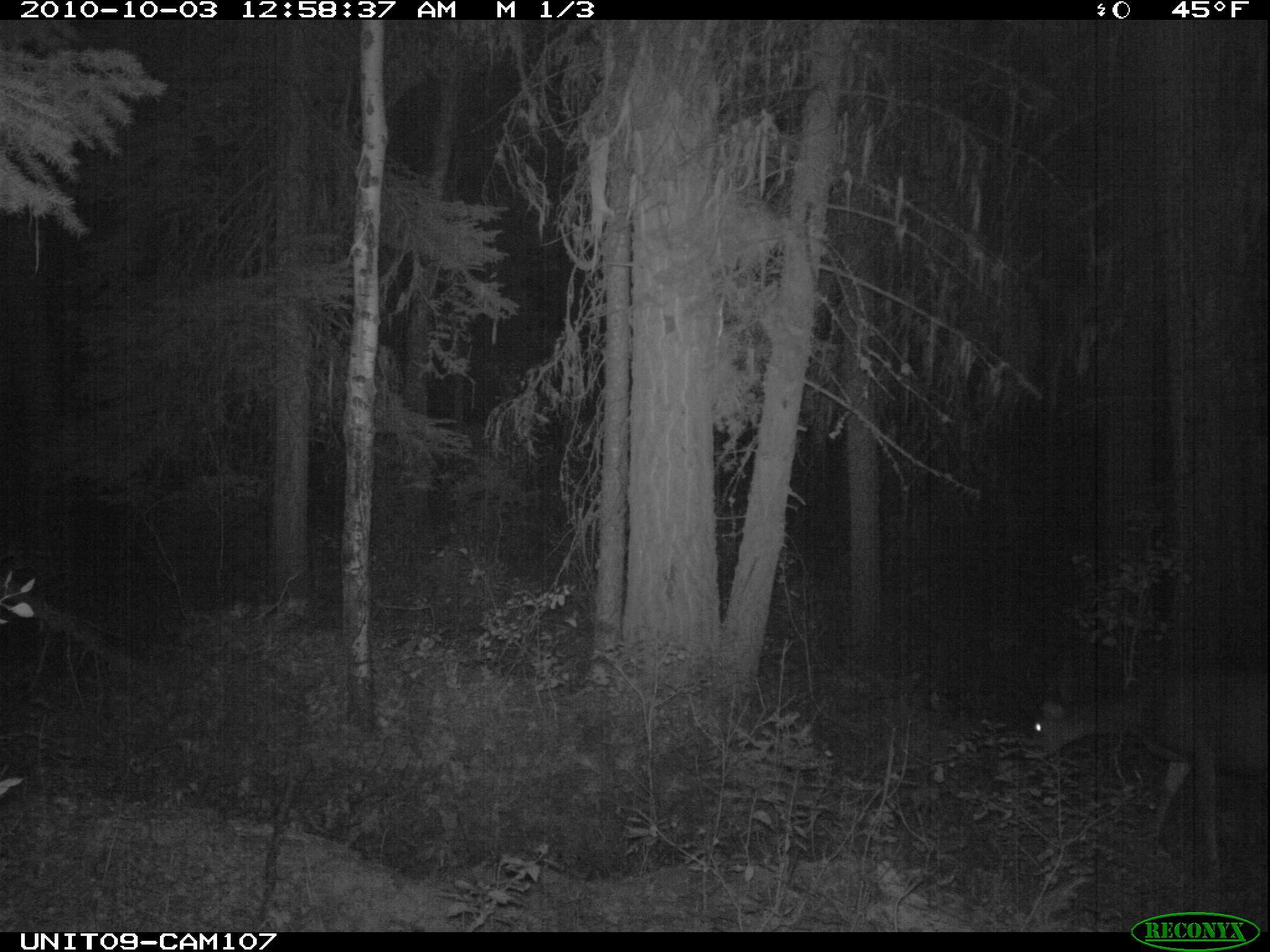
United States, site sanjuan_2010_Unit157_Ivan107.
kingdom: Animalia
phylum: Chordata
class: Mammalia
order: Artiodactyla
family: Cervidae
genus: Odocoileus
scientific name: Odocoileus hemionus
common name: mule deer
Odocoileus hemionus (mule deer).